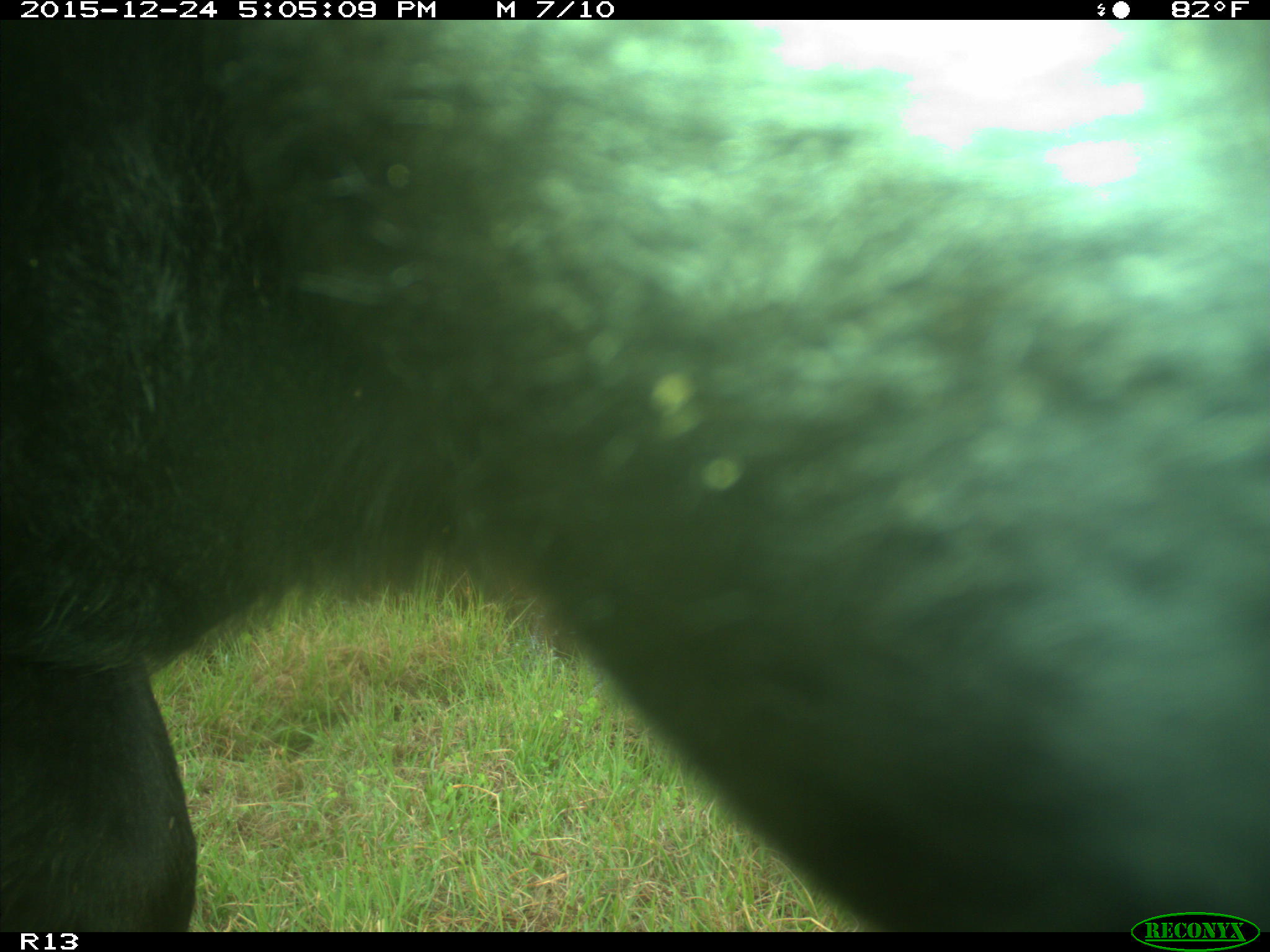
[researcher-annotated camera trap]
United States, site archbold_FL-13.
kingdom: Animalia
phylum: Chordata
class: Mammalia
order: Artiodactyla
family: Bovidae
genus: Bos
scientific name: Bos taurus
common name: domestic cow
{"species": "Bos taurus (domestic cow)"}